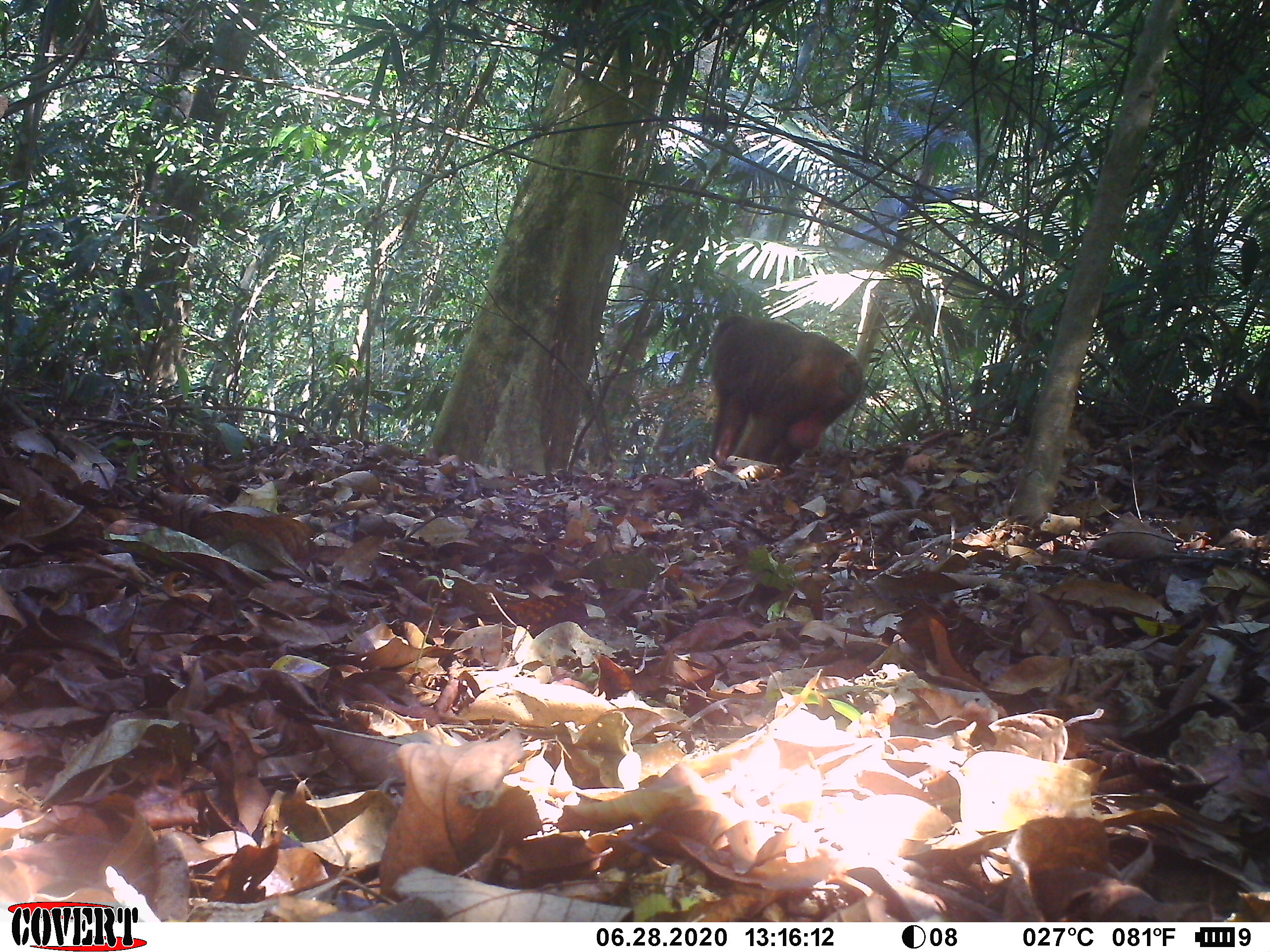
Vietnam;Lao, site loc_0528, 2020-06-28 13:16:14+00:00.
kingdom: Animalia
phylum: Chordata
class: Mammalia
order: Primates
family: Cercopithecidae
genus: Macaca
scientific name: Macaca arctoides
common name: stump-tailed macaque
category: stump tailed macaque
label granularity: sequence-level